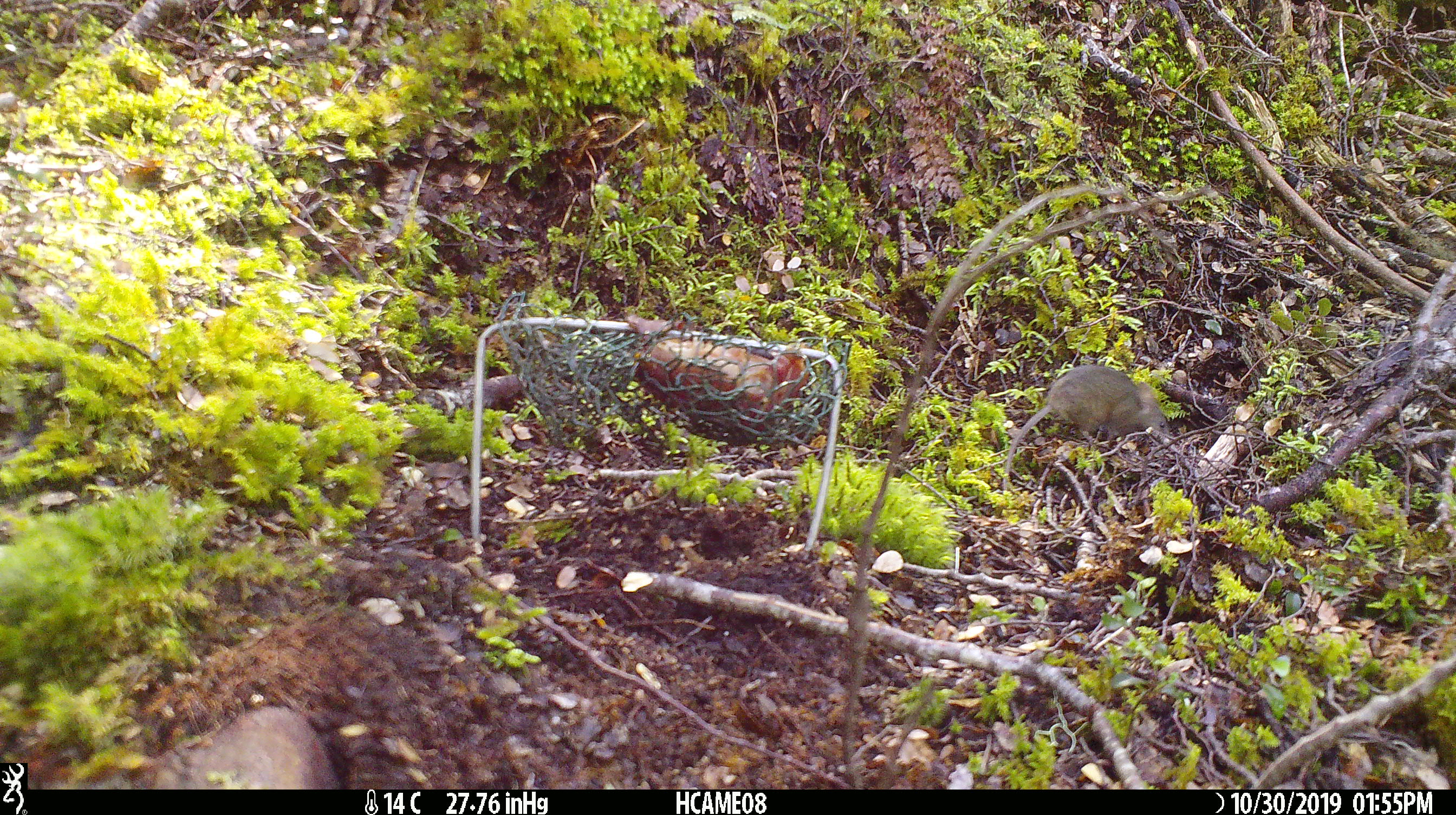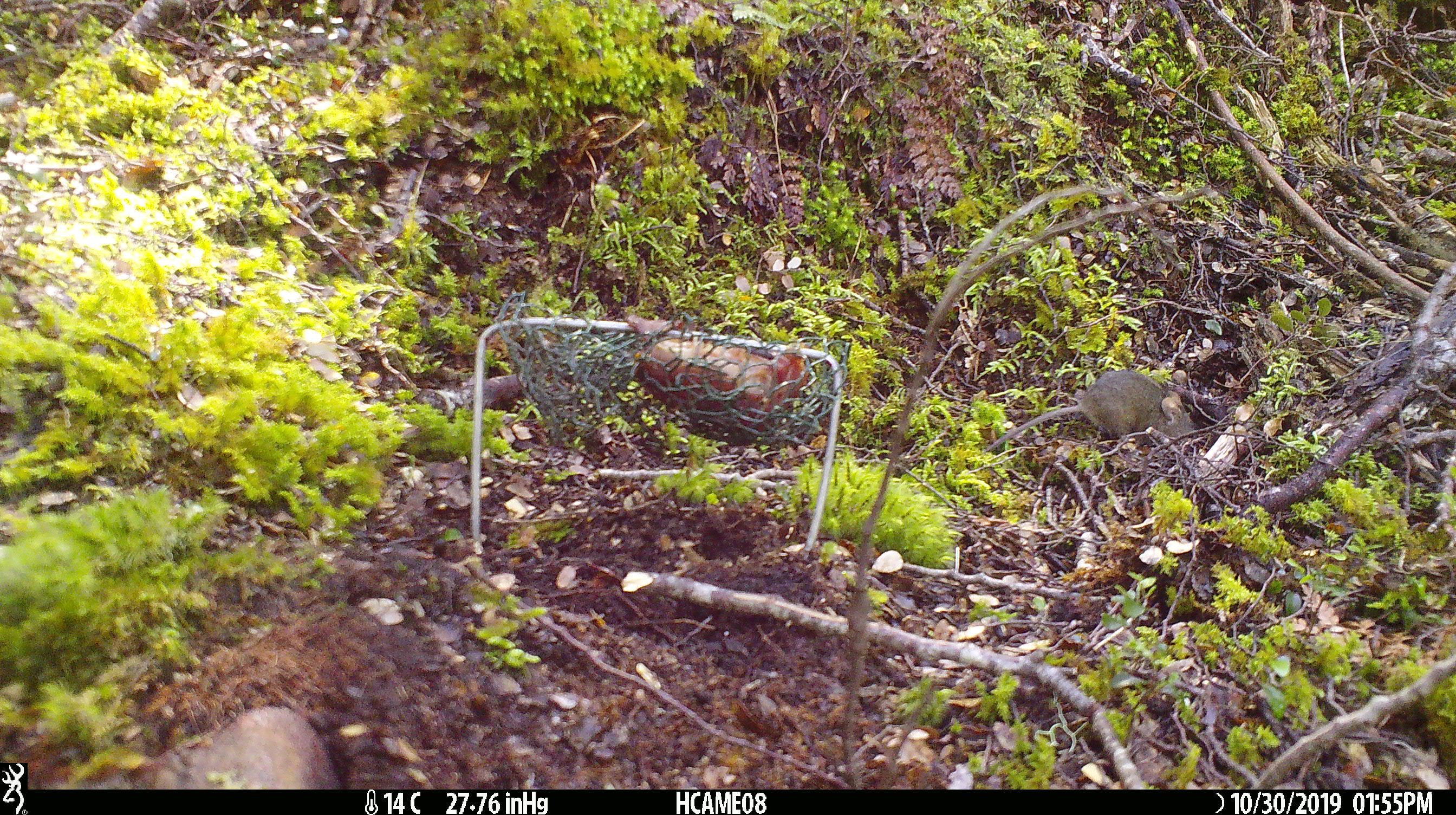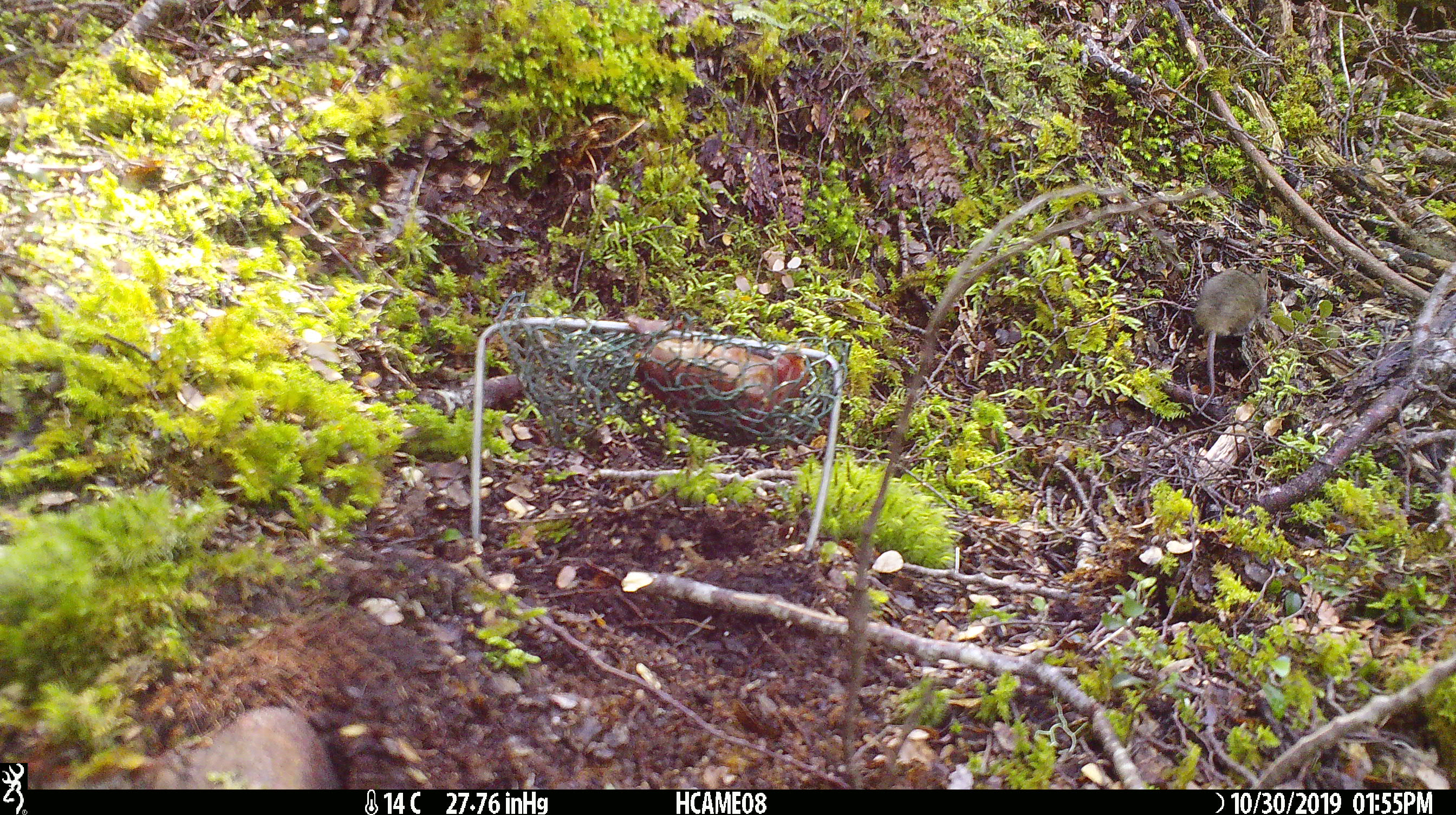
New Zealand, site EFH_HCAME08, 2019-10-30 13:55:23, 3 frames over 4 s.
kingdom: Animalia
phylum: Chordata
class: Mammalia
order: Rodentia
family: Muridae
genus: Mus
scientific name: Mus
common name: mouse